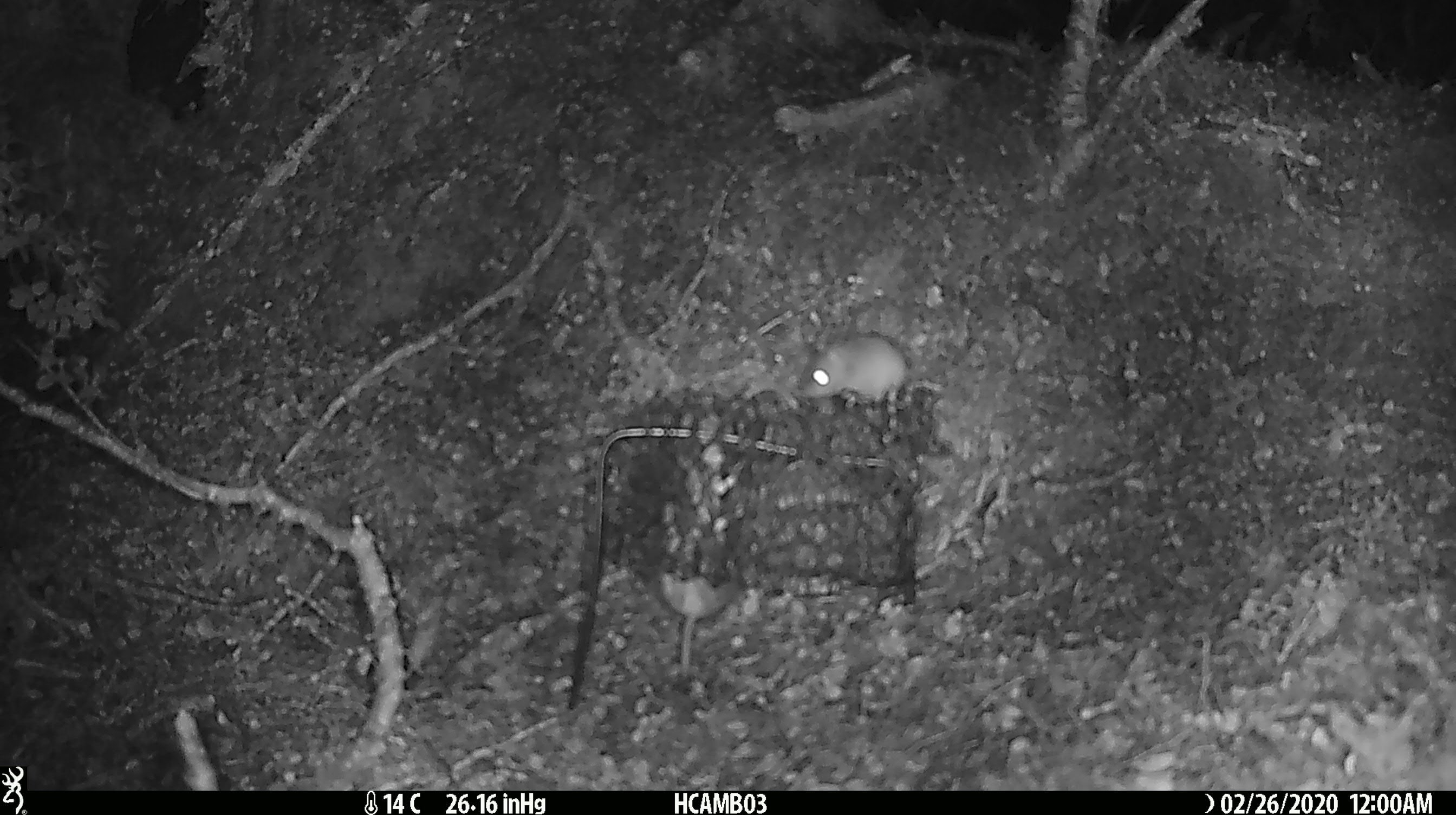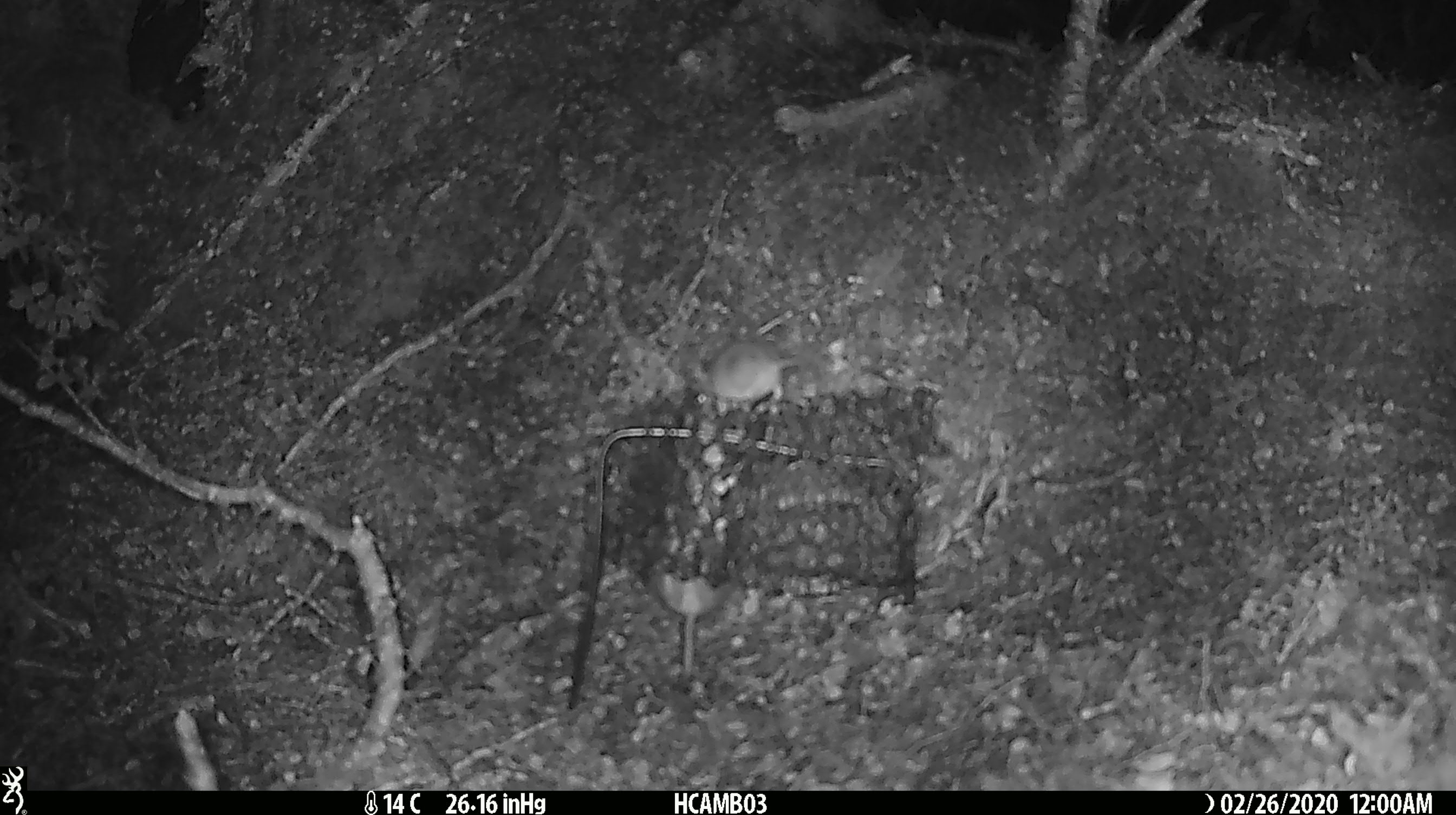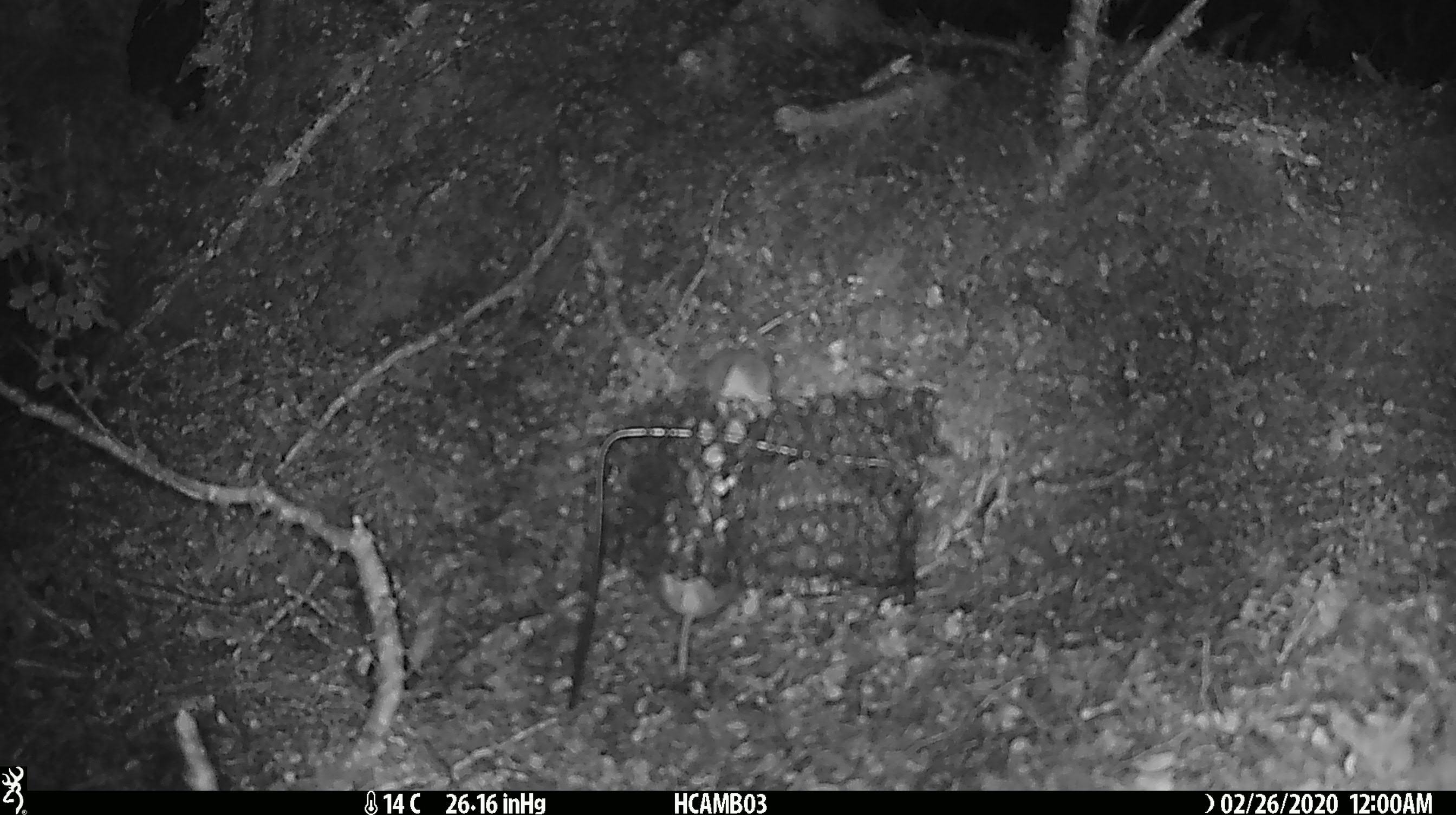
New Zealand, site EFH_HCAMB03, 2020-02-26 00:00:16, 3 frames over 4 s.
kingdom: Animalia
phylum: Chordata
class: Mammalia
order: Rodentia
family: Muridae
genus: Mus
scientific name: Mus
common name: mouse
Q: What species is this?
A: Mouse (Mus).